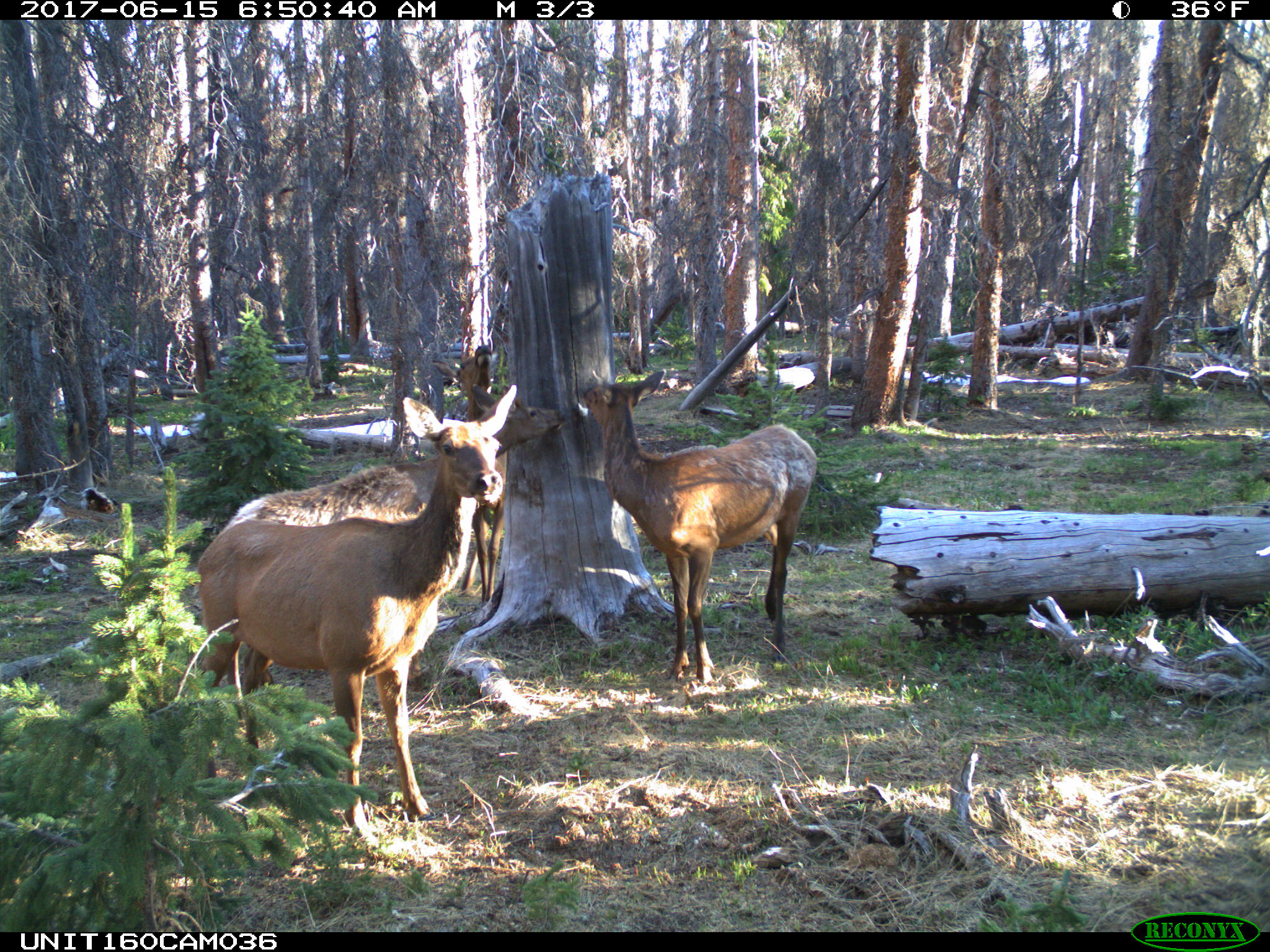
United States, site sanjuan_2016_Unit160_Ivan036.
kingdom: Animalia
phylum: Chordata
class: Mammalia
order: Artiodactyla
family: Cervidae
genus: Cervus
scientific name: Cervus elaphus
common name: red deer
Cervus elaphus (red deer).